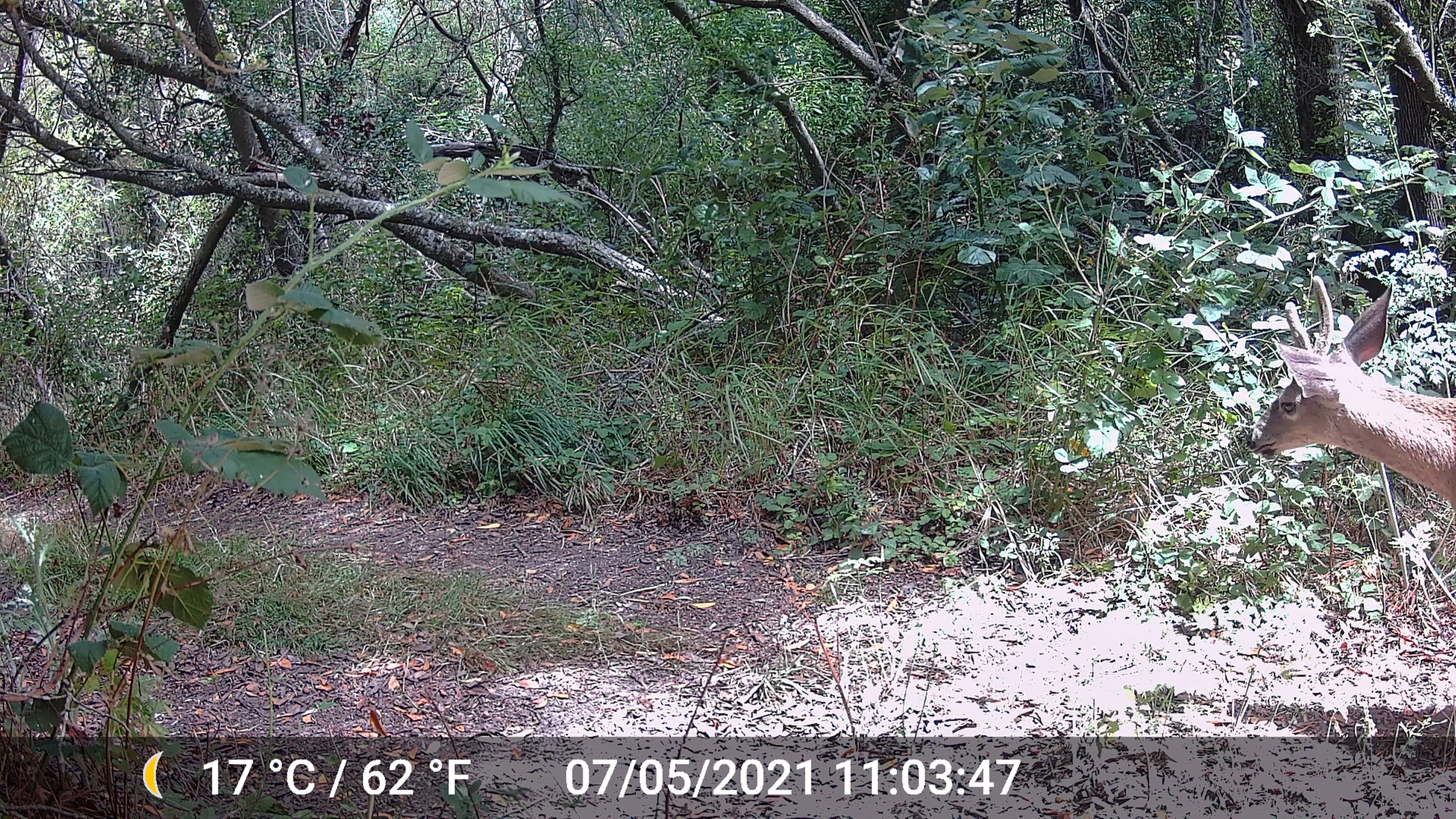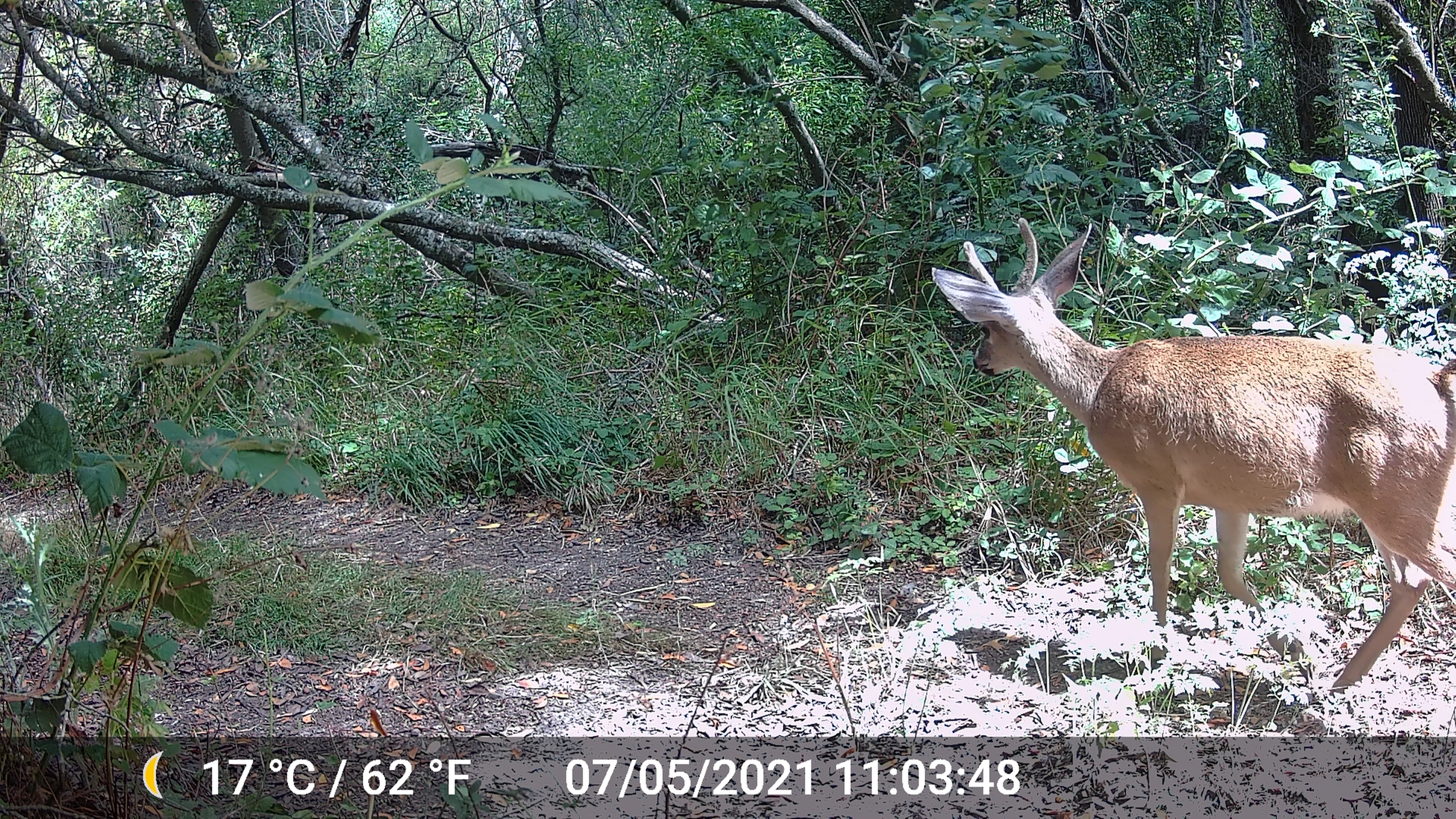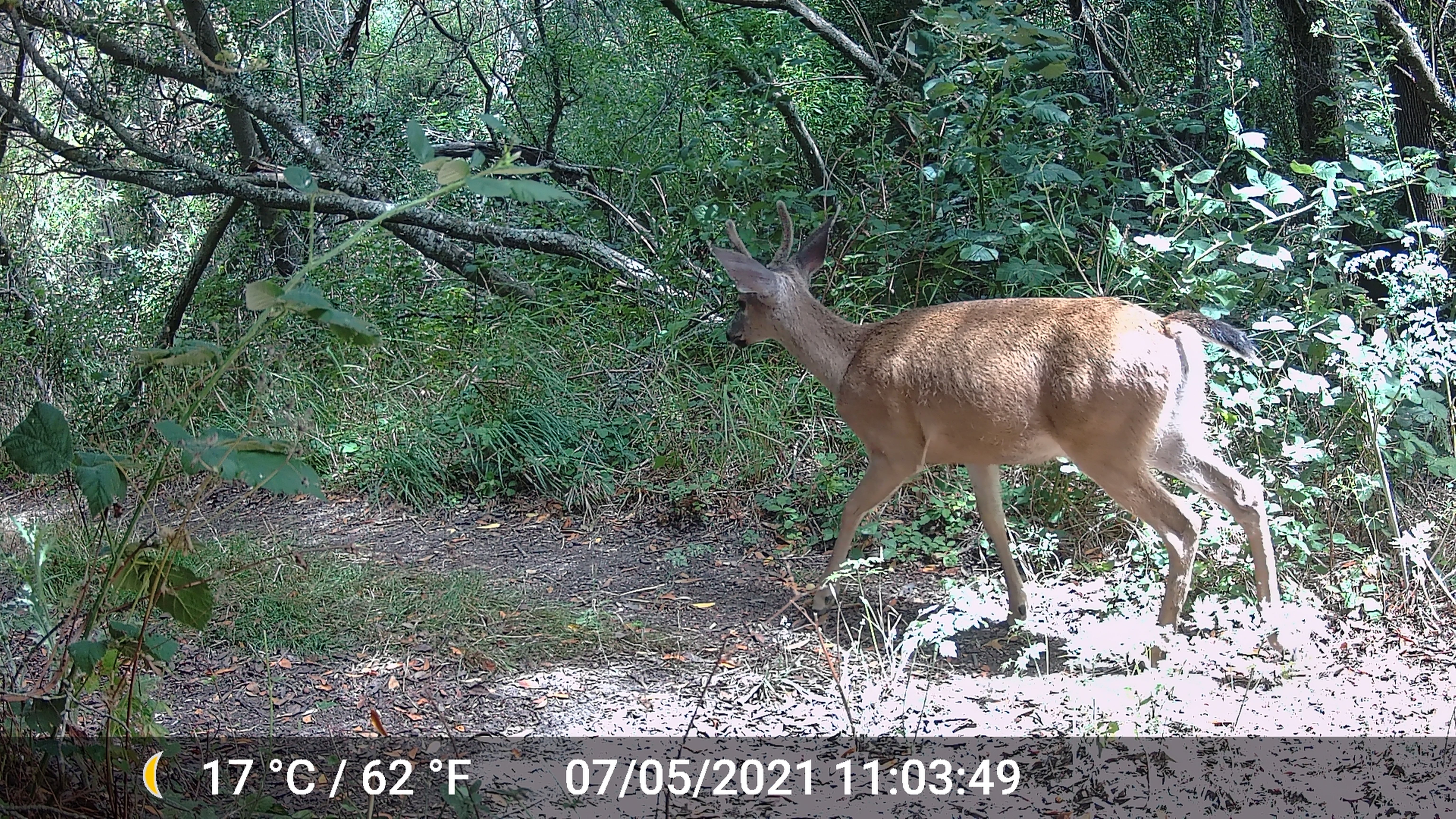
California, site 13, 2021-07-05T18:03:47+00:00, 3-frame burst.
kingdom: Animalia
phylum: Chordata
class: Mammalia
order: Artiodactyla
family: Cervidae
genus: Odocoileus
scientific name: Odocoileus hemionus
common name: mule deer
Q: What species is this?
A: Mule deer (Odocoileus hemionus).